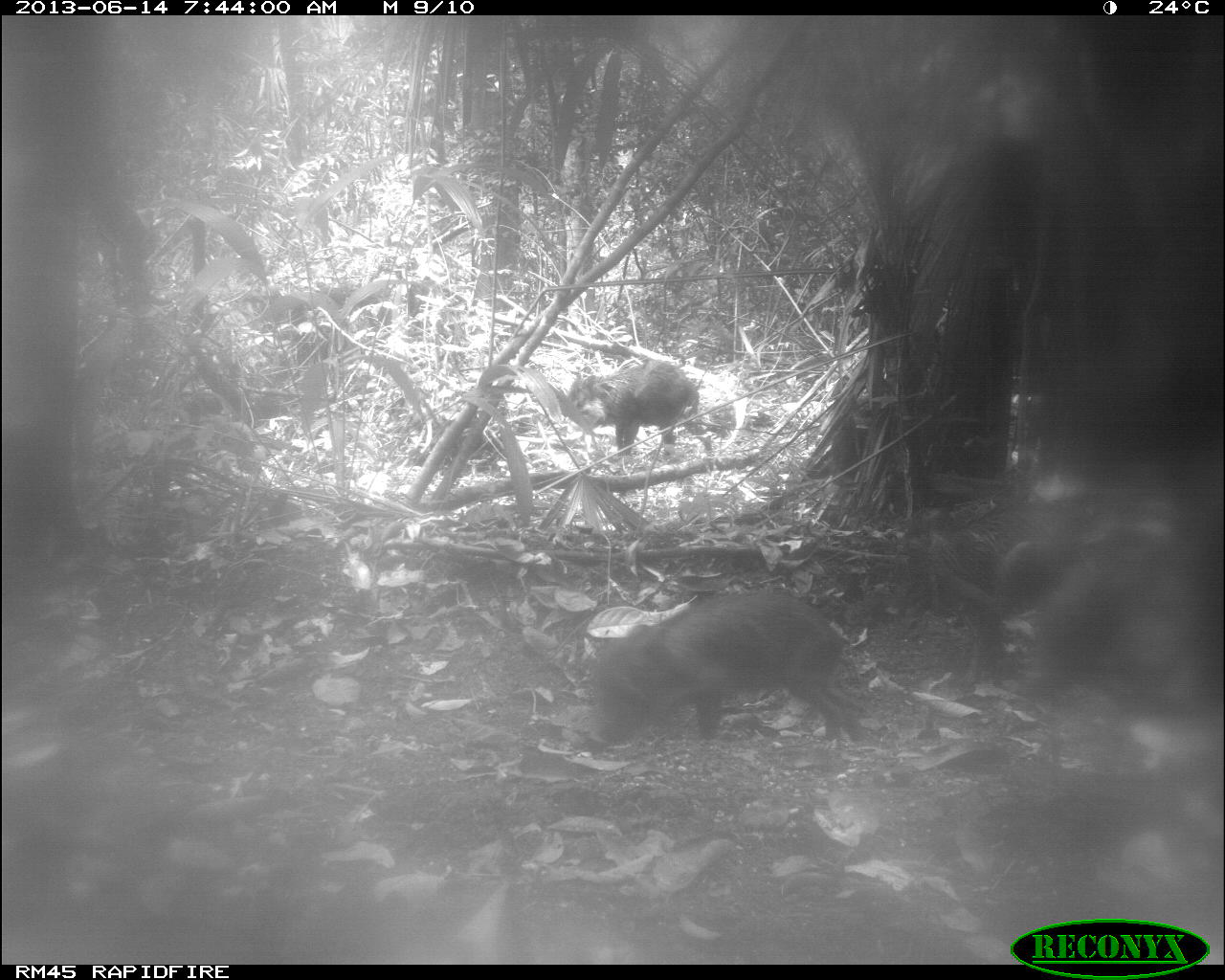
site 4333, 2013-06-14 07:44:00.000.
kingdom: Animalia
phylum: Chordata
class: Mammalia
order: Artiodactyla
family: Tayassuidae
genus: Tayassu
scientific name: Tayassu pecari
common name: white-lipped peccary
Tayassu pecari (white-lipped peccary), count 6.